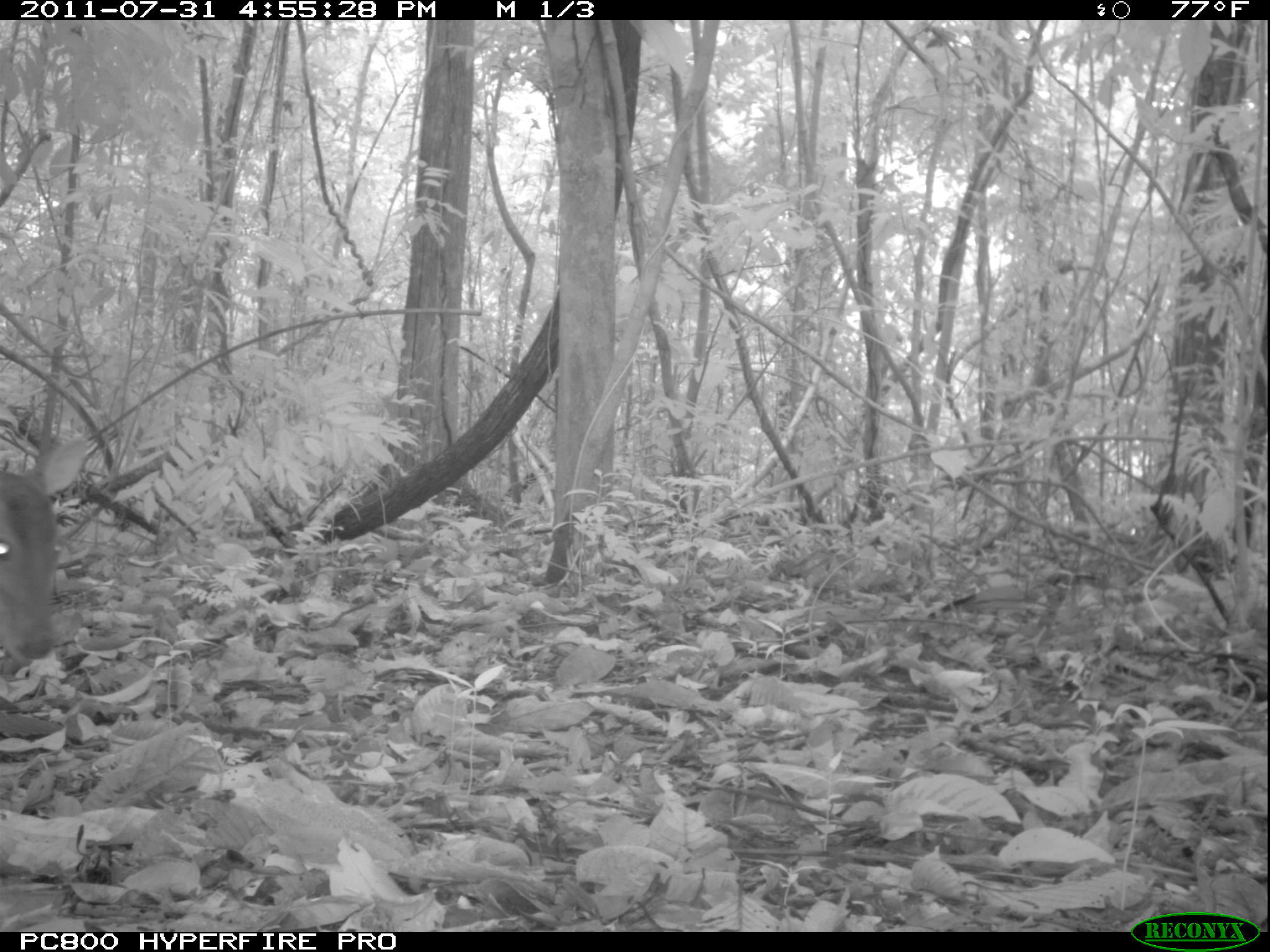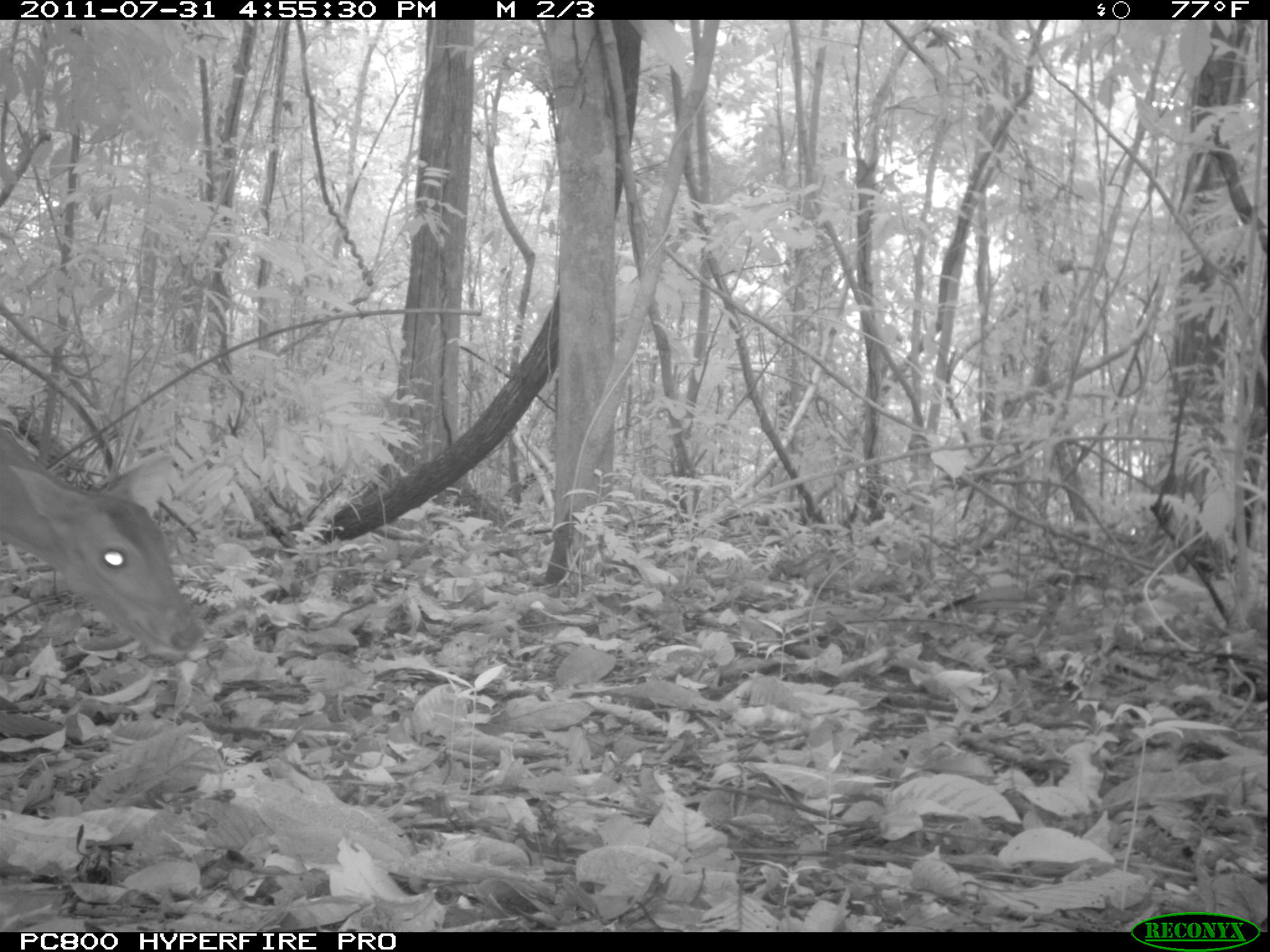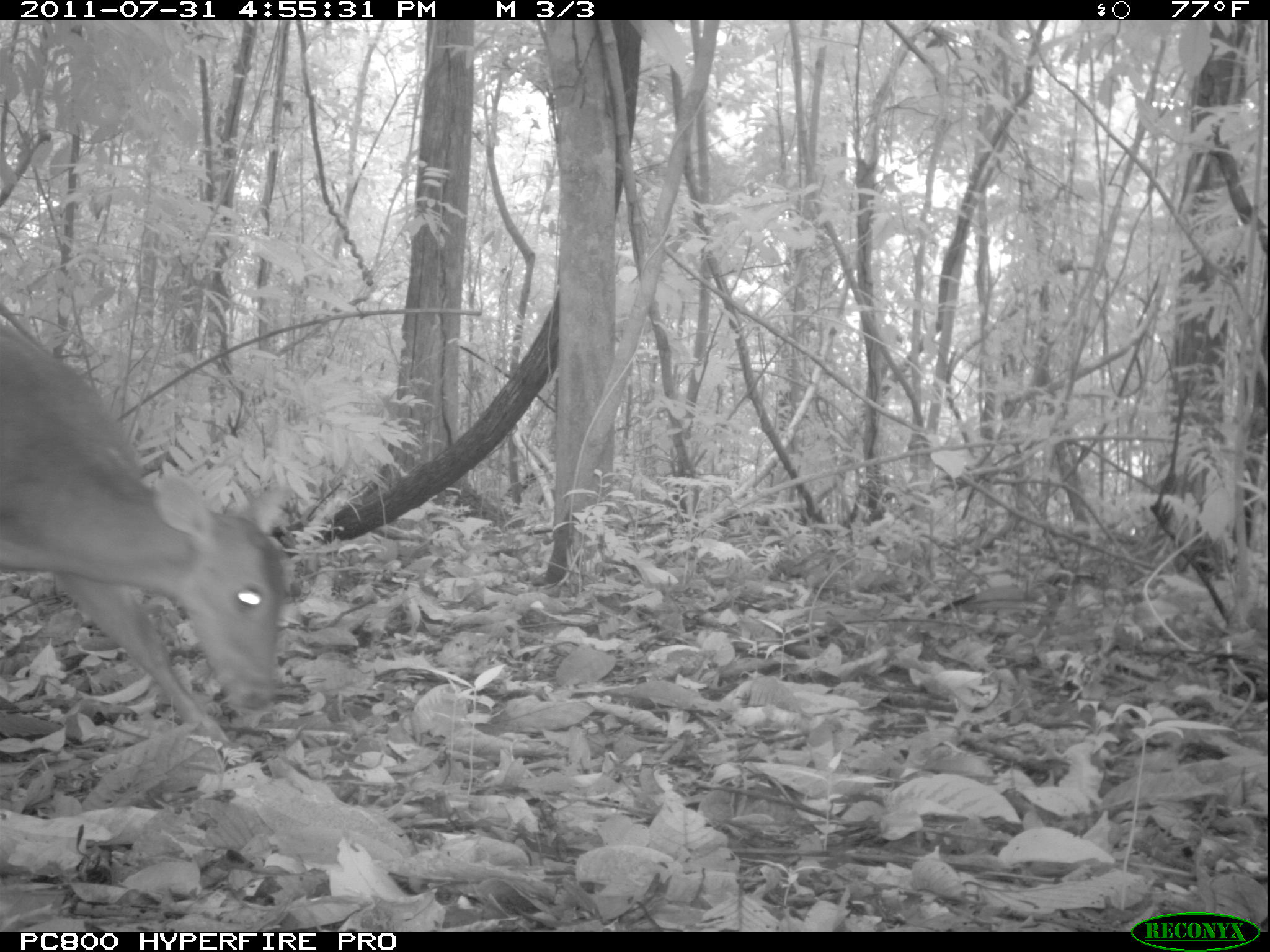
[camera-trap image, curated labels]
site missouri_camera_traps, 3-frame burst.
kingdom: Animalia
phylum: Chordata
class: Mammalia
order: Artiodactyla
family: Cervidae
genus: Mazama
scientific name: Mazama americana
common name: red brocket deer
Red brocket deer (Mazama americana). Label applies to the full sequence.